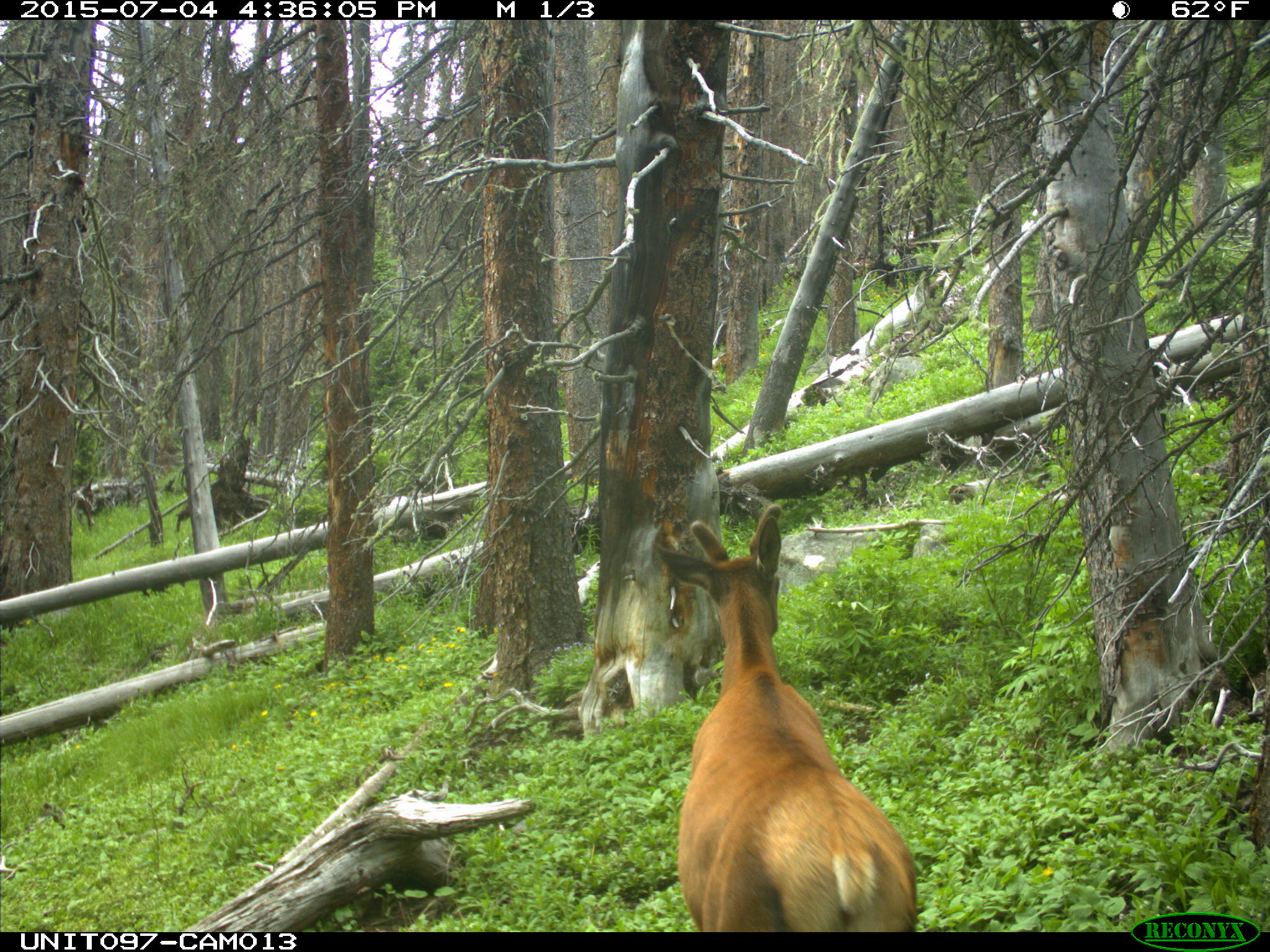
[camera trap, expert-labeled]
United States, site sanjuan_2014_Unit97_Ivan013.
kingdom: Animalia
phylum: Chordata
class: Mammalia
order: Artiodactyla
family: Cervidae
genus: Cervus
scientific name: Cervus elaphus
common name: red deer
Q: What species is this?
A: Cervus elaphus (red deer).